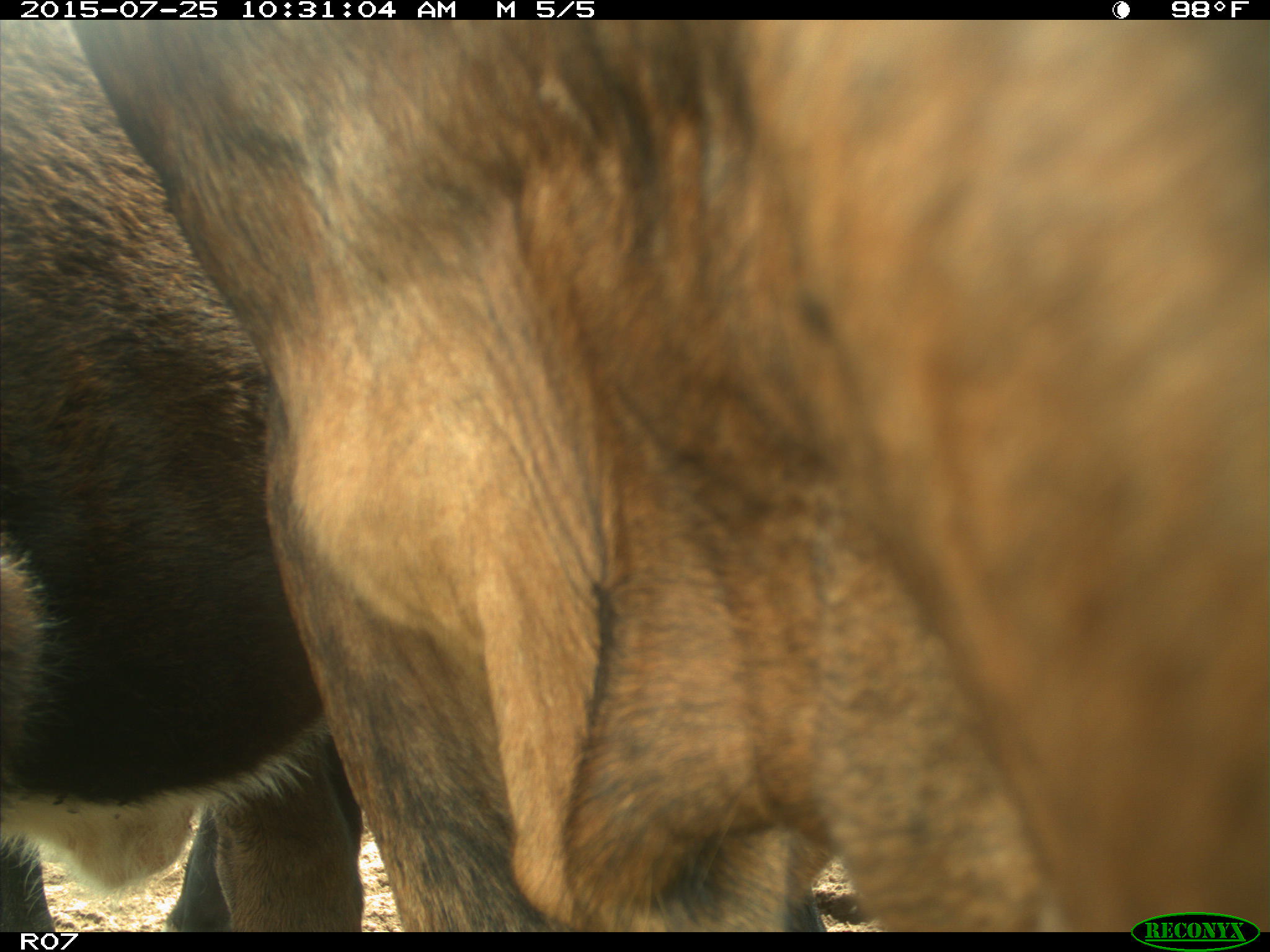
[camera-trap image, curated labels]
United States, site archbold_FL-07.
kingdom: Animalia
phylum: Chordata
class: Mammalia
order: Artiodactyla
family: Bovidae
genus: Bos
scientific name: Bos taurus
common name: domestic cow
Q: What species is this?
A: Bos taurus (domestic cow).